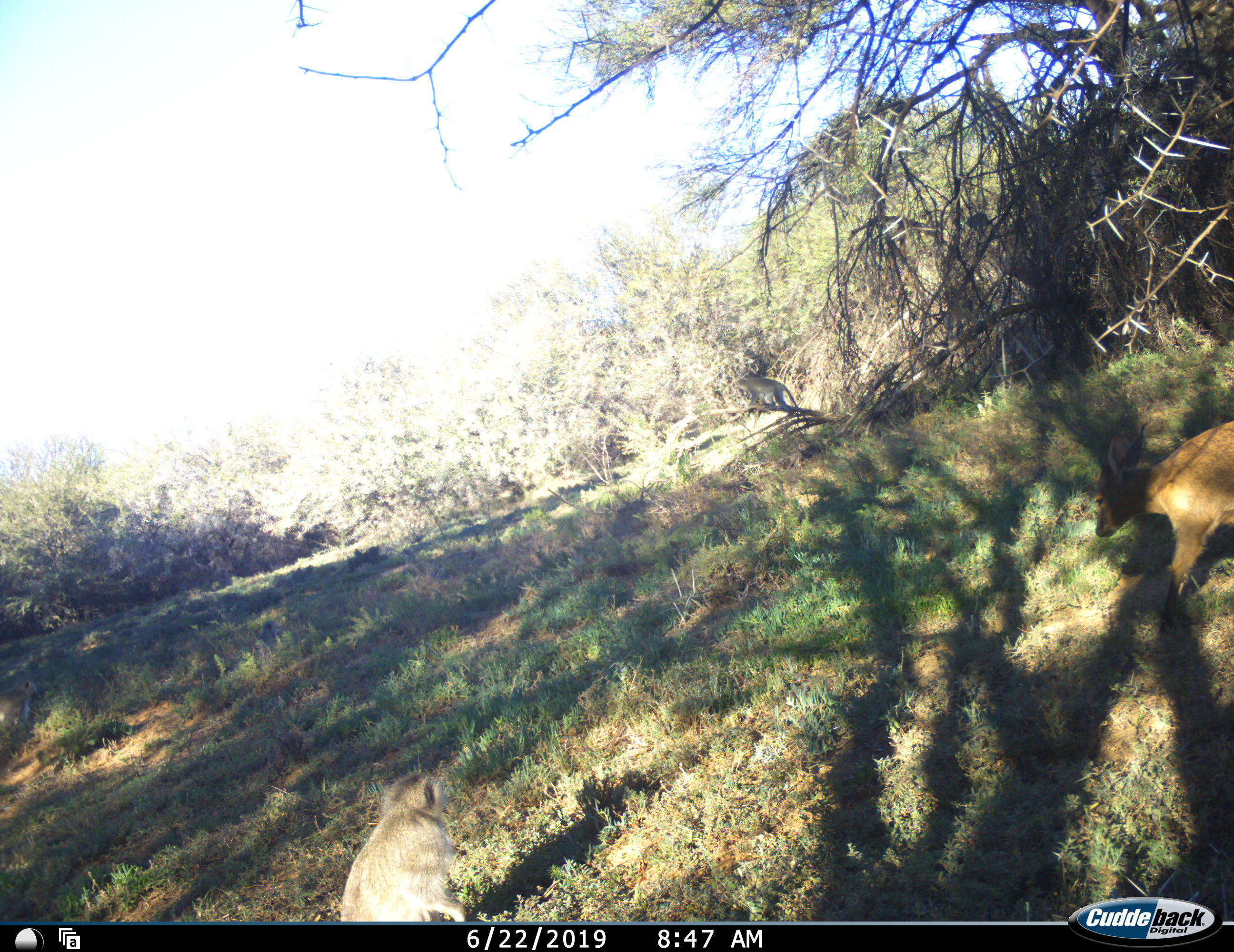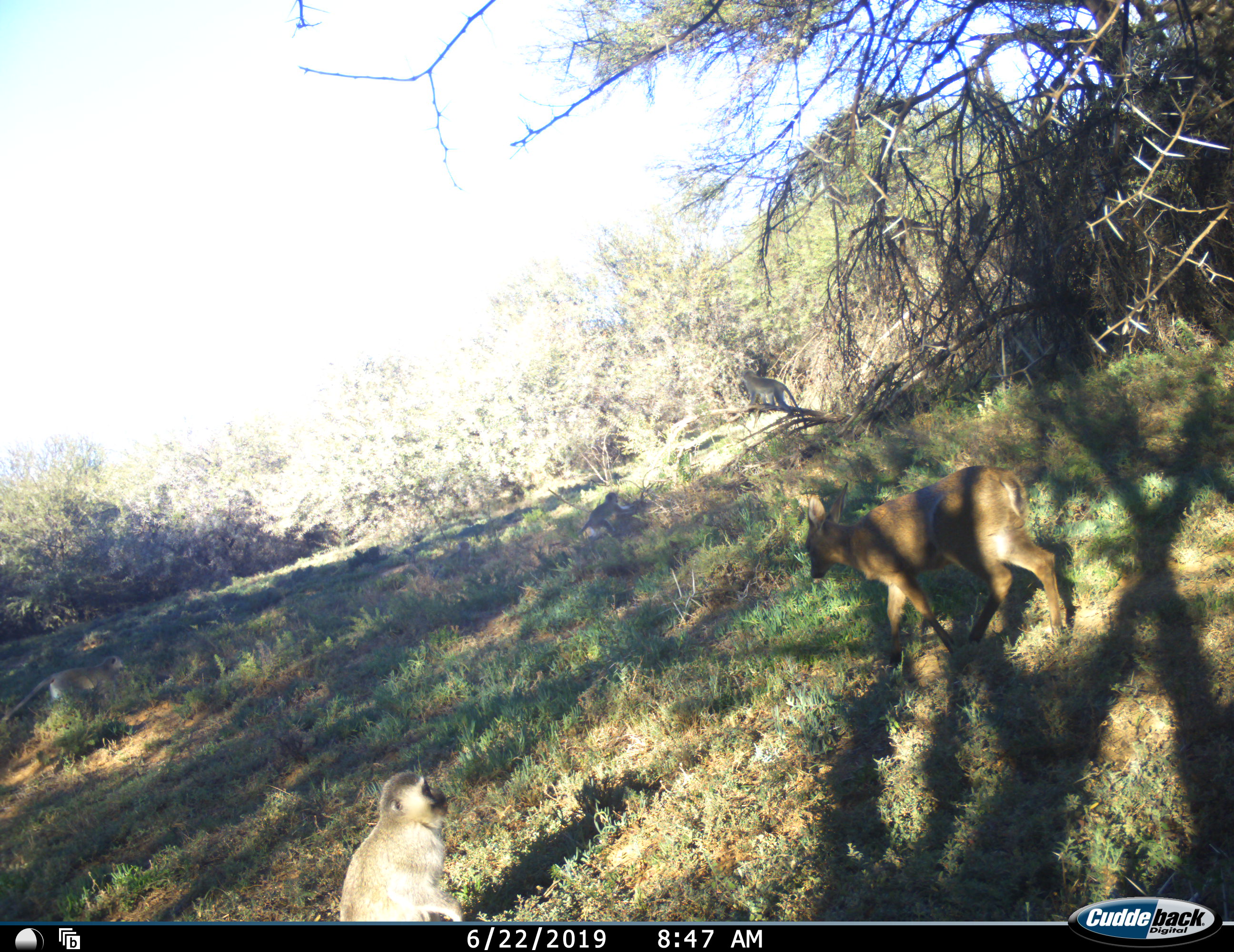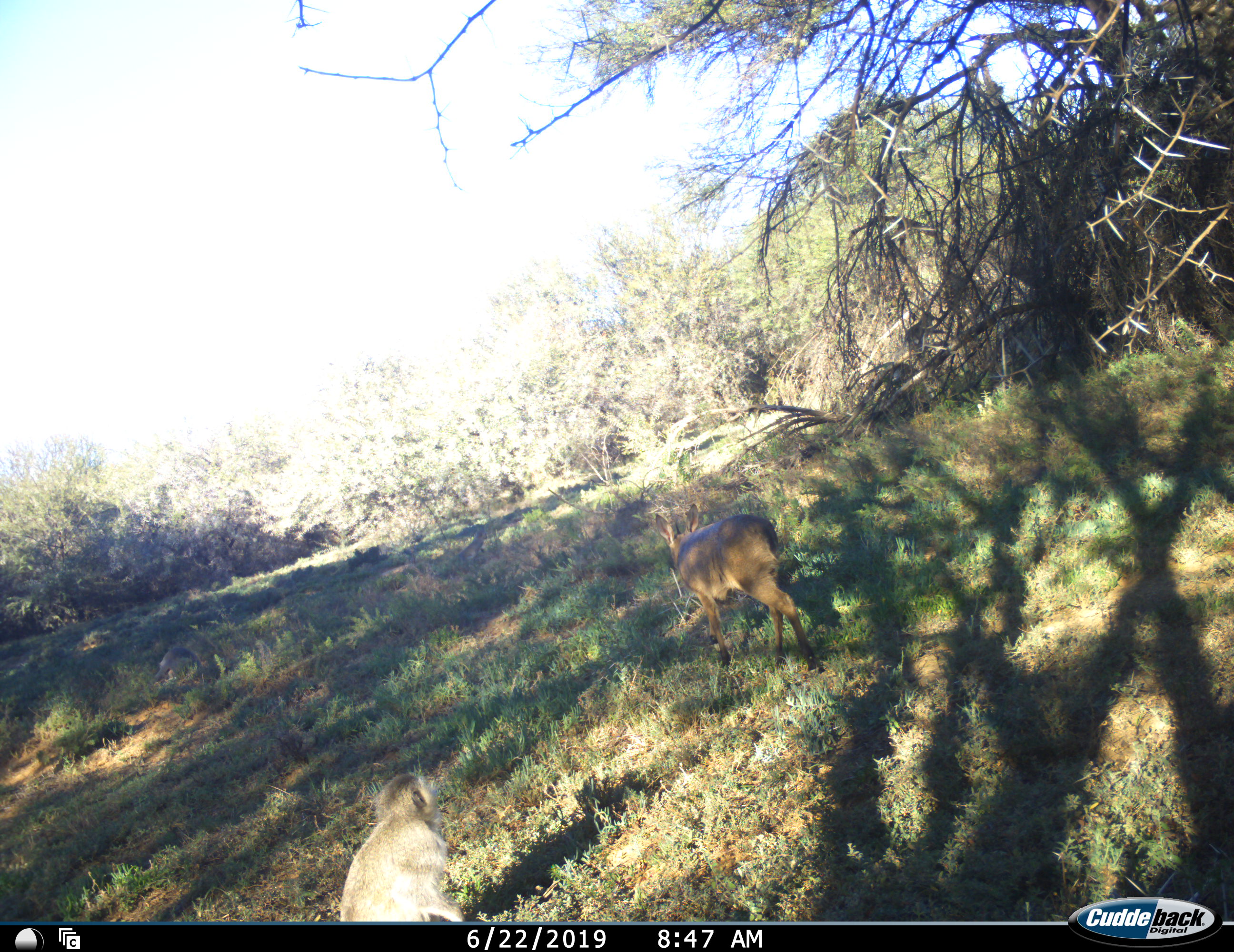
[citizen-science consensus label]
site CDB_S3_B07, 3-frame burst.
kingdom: Animalia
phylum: Chordata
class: Mammalia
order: Artiodactyla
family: Bovidae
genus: Sylvicapra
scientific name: Sylvicapra grimmia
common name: common duiker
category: duikercommongrey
Duikercommongrey (common duiker) (Sylvicapra grimmia), count 1. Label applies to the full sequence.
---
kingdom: Animalia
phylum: Chordata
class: Mammalia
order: Primates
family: Cercopithecidae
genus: Chlorocebus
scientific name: Chlorocebus pygerythrus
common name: vervet monkey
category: monkeyvervet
Monkeyvervet (vervet monkey) (Chlorocebus pygerythrus), count 6. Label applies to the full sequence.